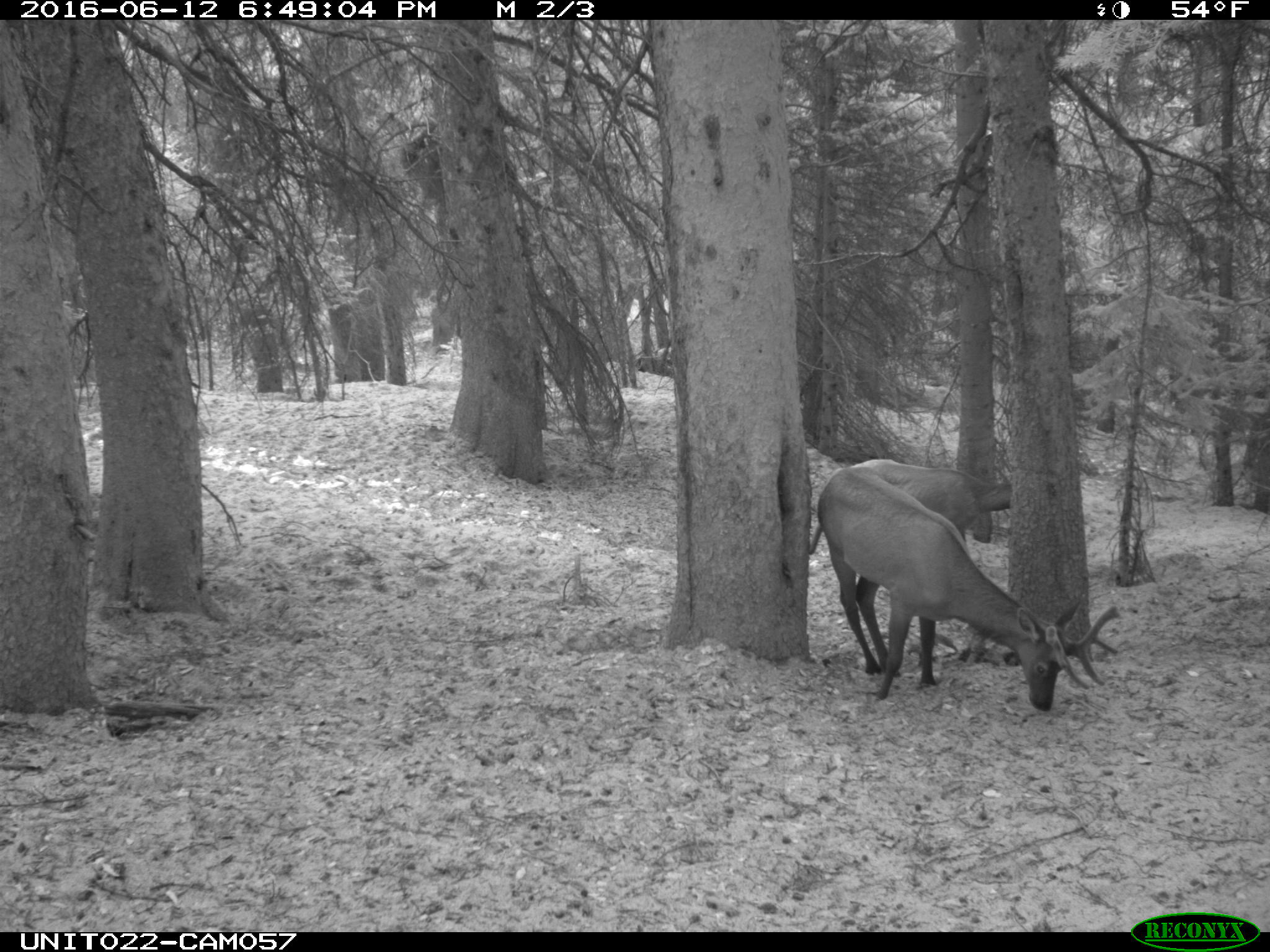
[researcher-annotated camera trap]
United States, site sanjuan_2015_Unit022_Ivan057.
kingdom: Animalia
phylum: Chordata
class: Mammalia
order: Artiodactyla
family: Cervidae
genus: Cervus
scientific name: Cervus elaphus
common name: red deer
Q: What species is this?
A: Cervus elaphus (red deer).